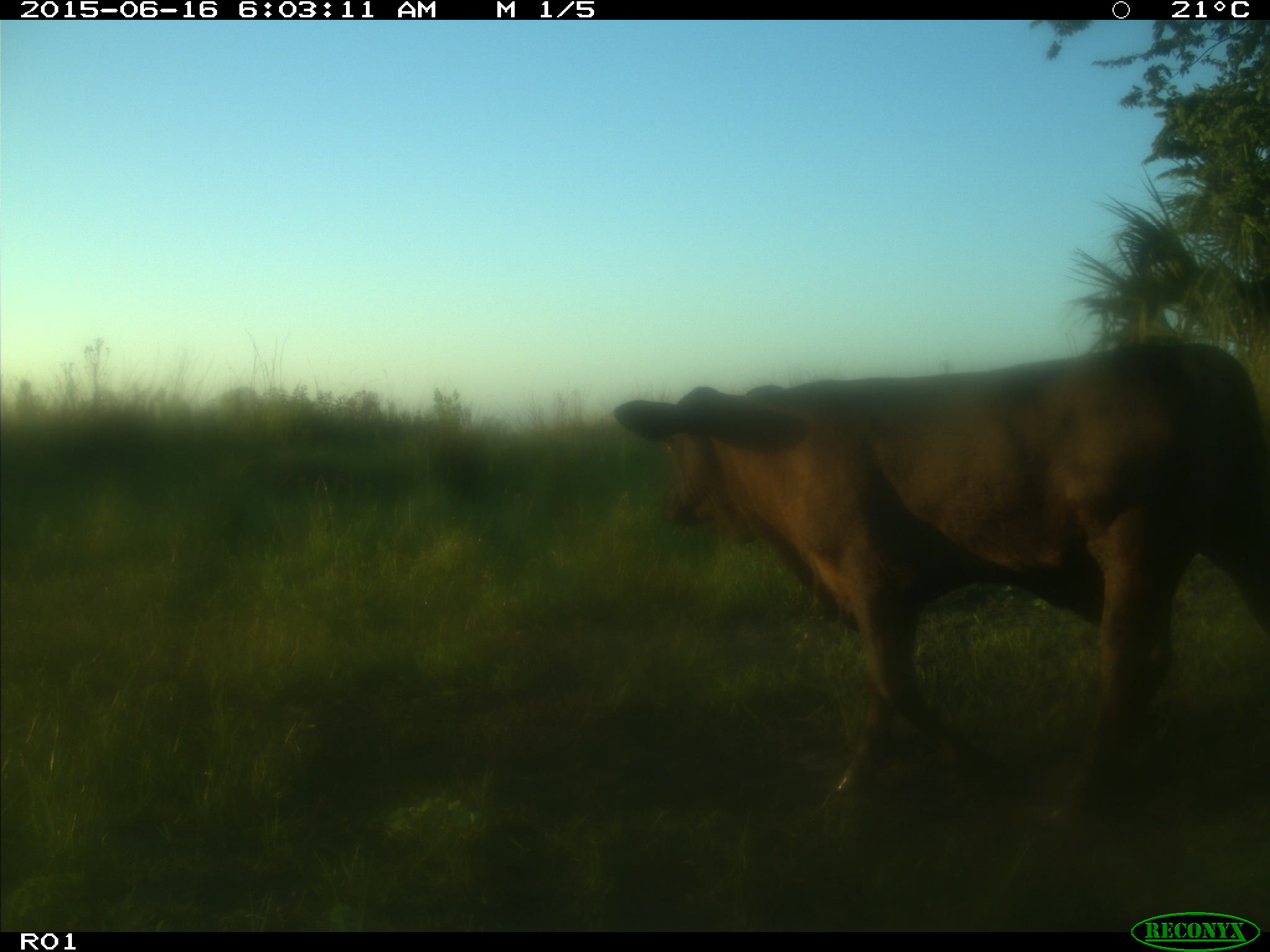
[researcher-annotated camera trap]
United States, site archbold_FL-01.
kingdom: Animalia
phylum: Chordata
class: Mammalia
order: Artiodactyla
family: Bovidae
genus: Bos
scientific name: Bos taurus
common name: domestic cow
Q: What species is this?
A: Bos taurus (domestic cow).